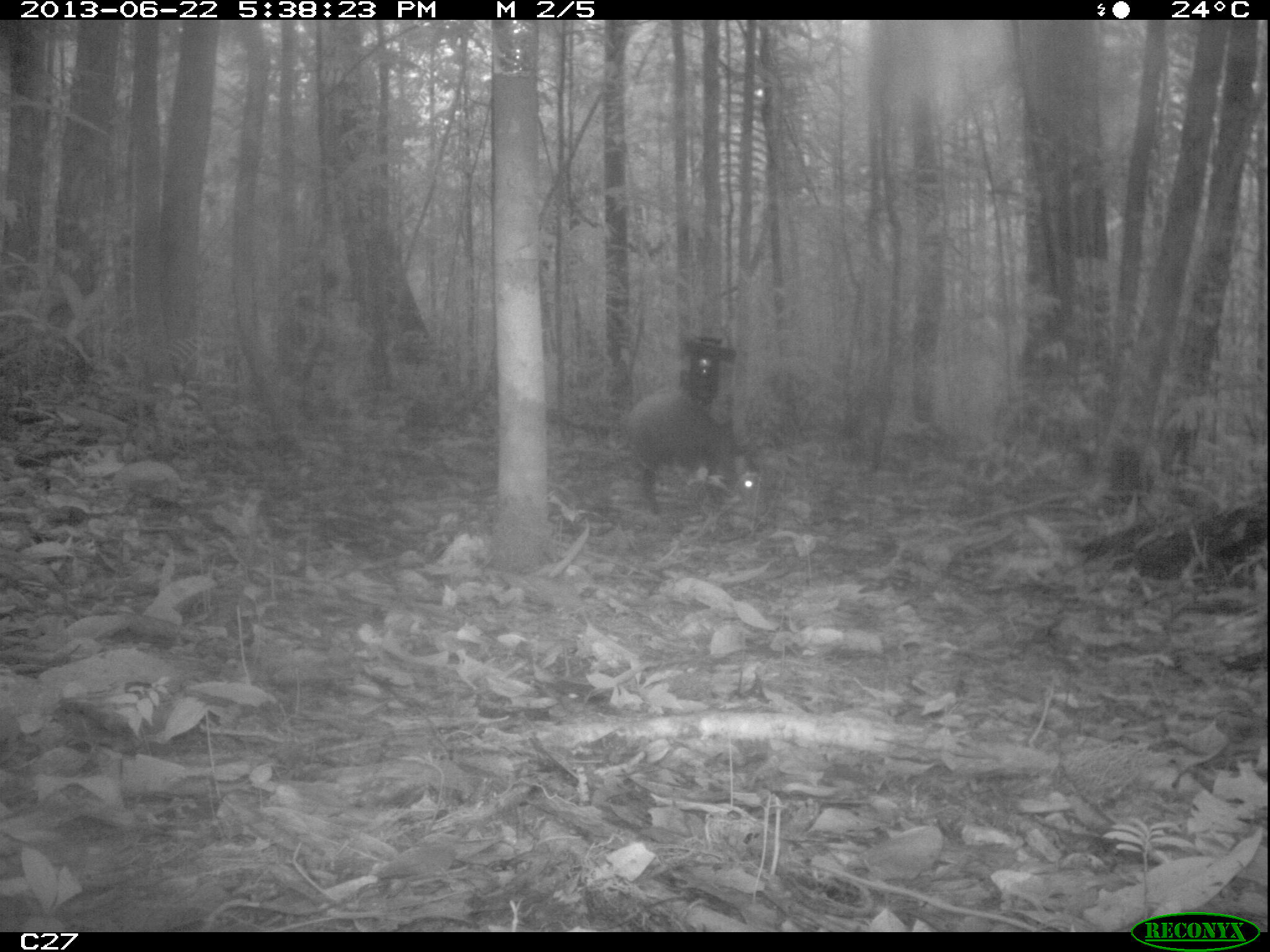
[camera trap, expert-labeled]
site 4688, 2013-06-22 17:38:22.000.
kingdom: Animalia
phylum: Chordata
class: Mammalia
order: Rodentia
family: Dasyproctidae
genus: Dasyprocta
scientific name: Dasyprocta leporina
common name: red-rumped agouti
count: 1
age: adult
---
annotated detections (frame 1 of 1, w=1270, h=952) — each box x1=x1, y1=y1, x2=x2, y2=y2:
dasyprocta leporina: x1=623, y1=388, x2=765, y2=531